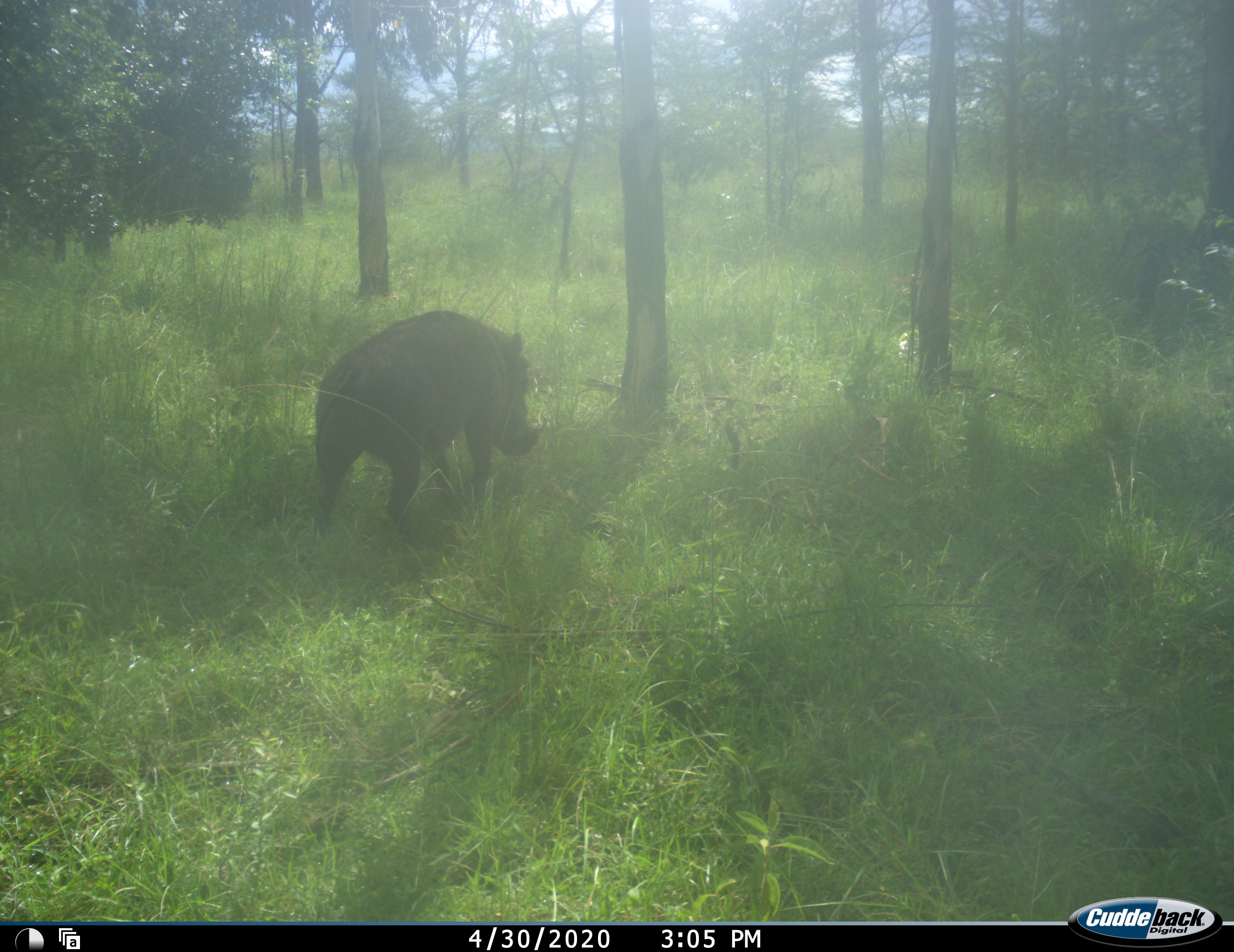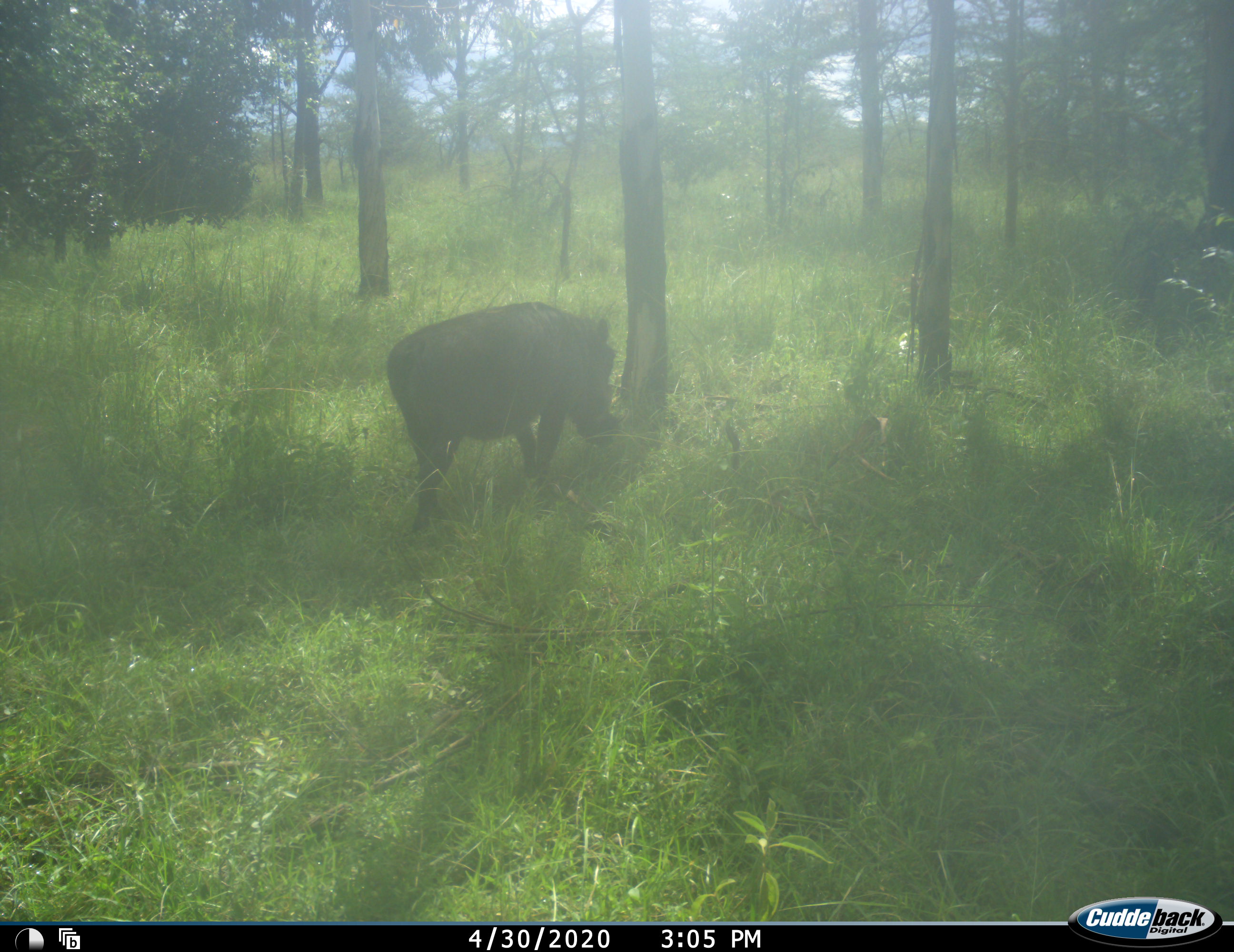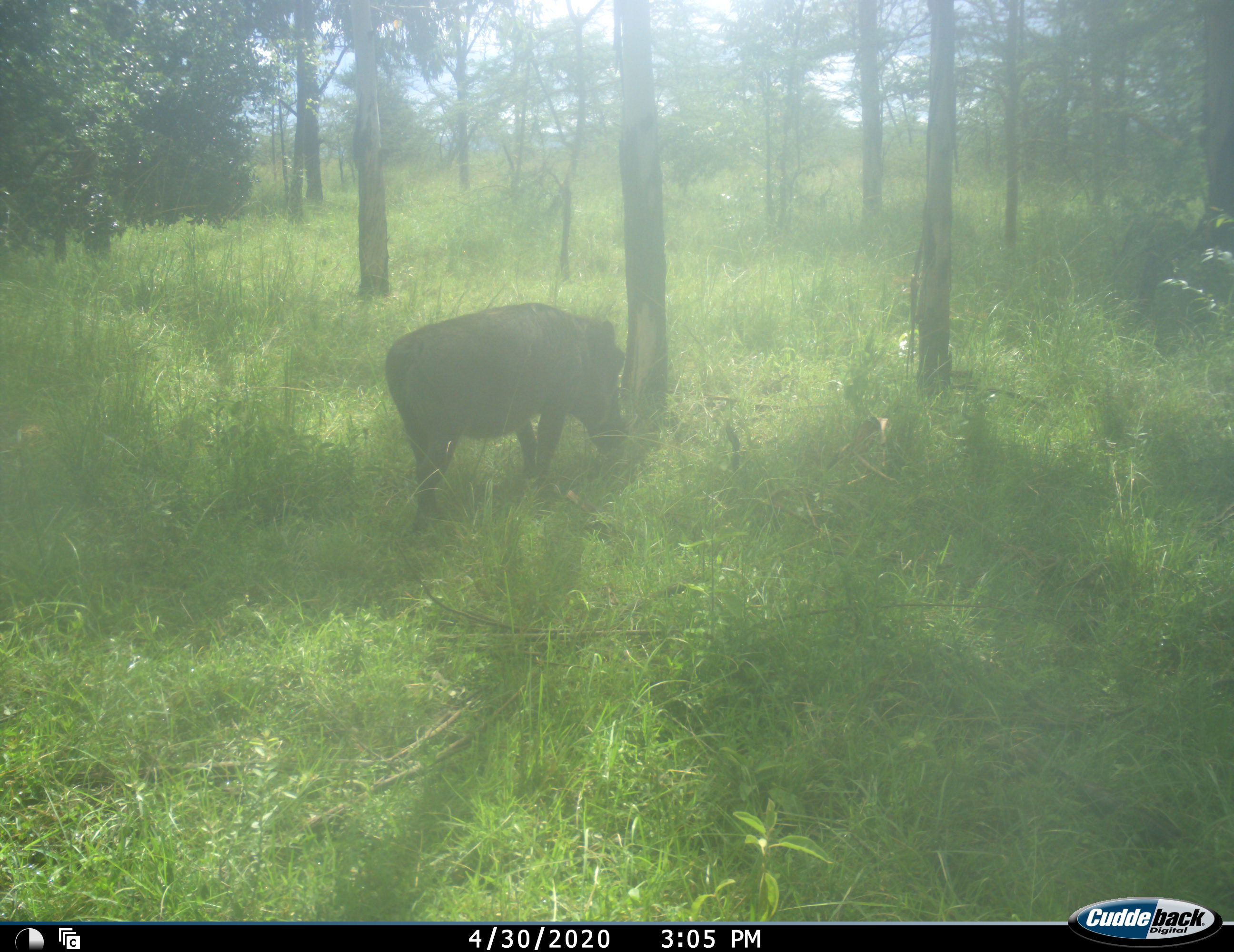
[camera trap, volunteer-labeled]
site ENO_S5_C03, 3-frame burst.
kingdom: Animalia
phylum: Chordata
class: Mammalia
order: Artiodactyla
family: Suidae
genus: Phacochoerus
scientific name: Phacochoerus africanus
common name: warthog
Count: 1.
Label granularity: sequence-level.